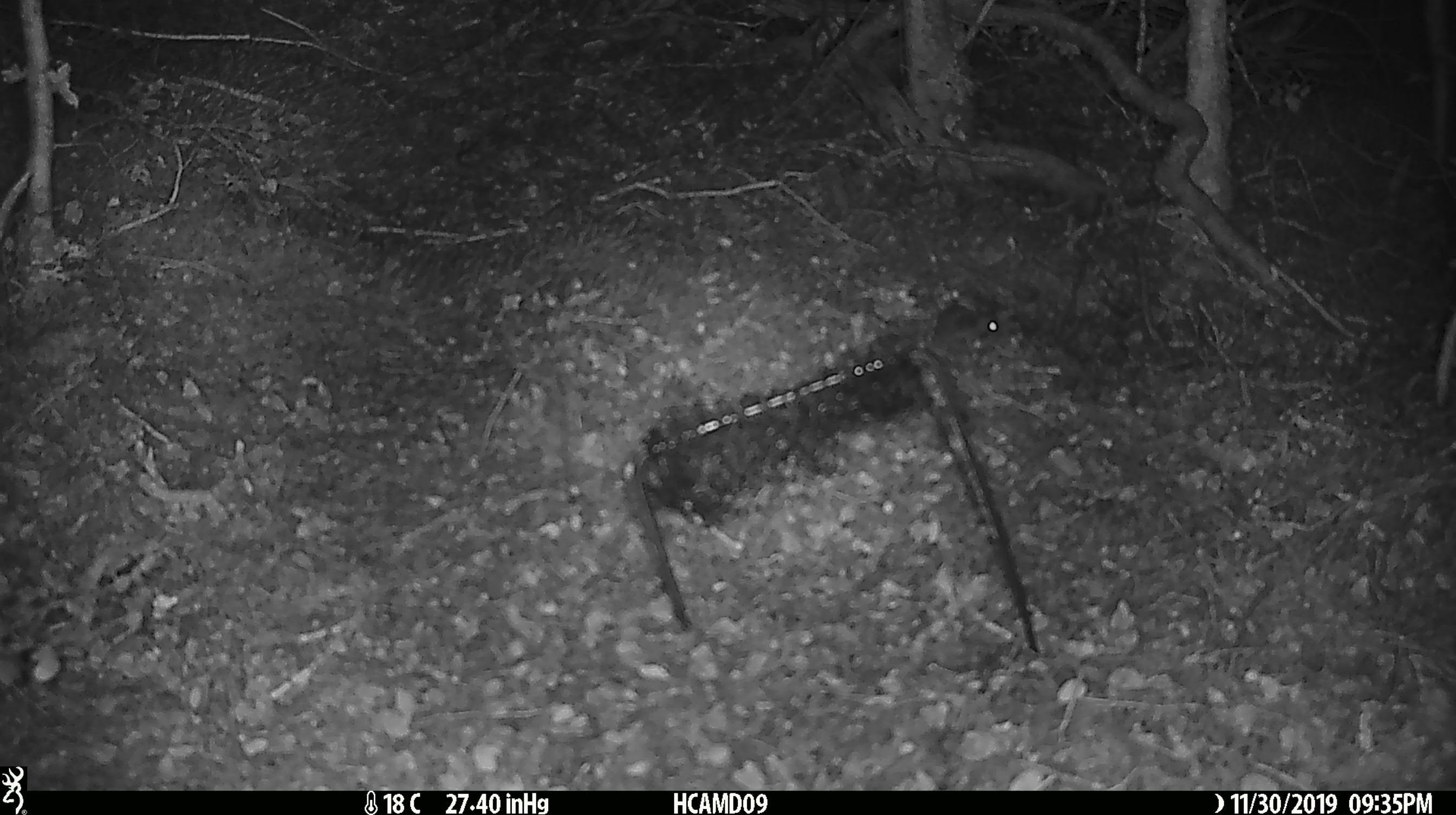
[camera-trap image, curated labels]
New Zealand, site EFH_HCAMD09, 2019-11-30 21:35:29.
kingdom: Animalia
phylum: Chordata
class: Mammalia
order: Rodentia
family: Muridae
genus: Mus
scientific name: Mus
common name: mouse